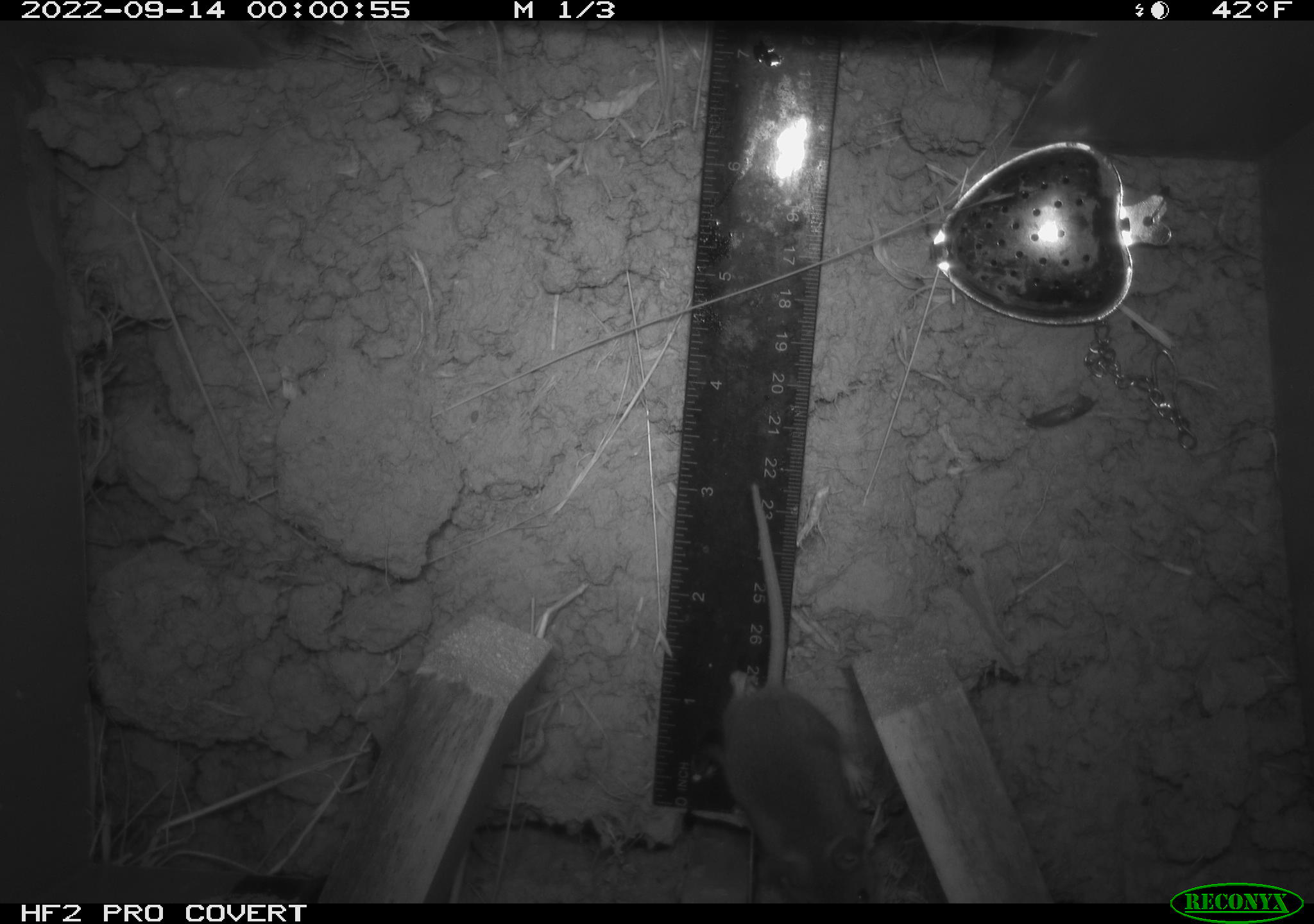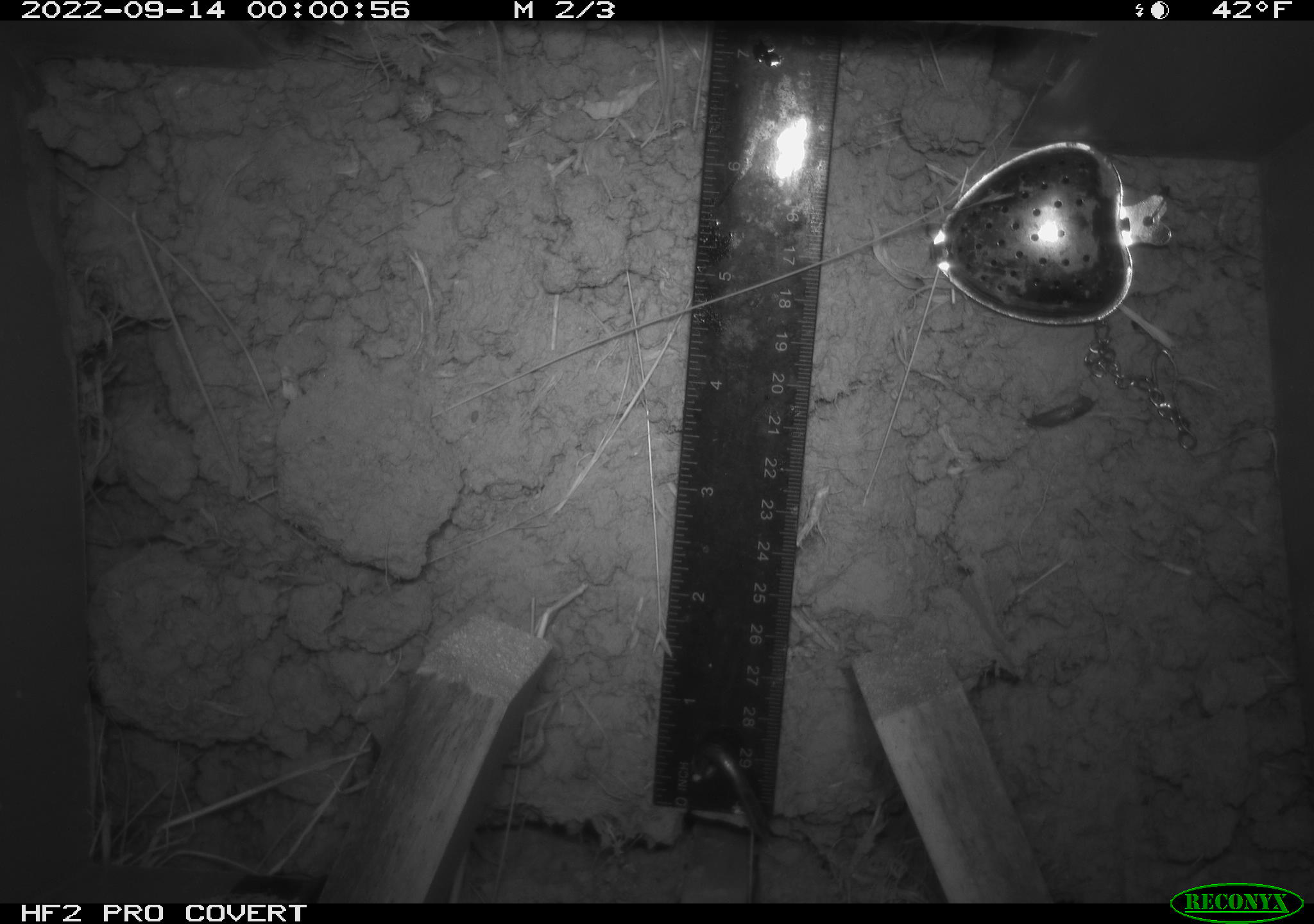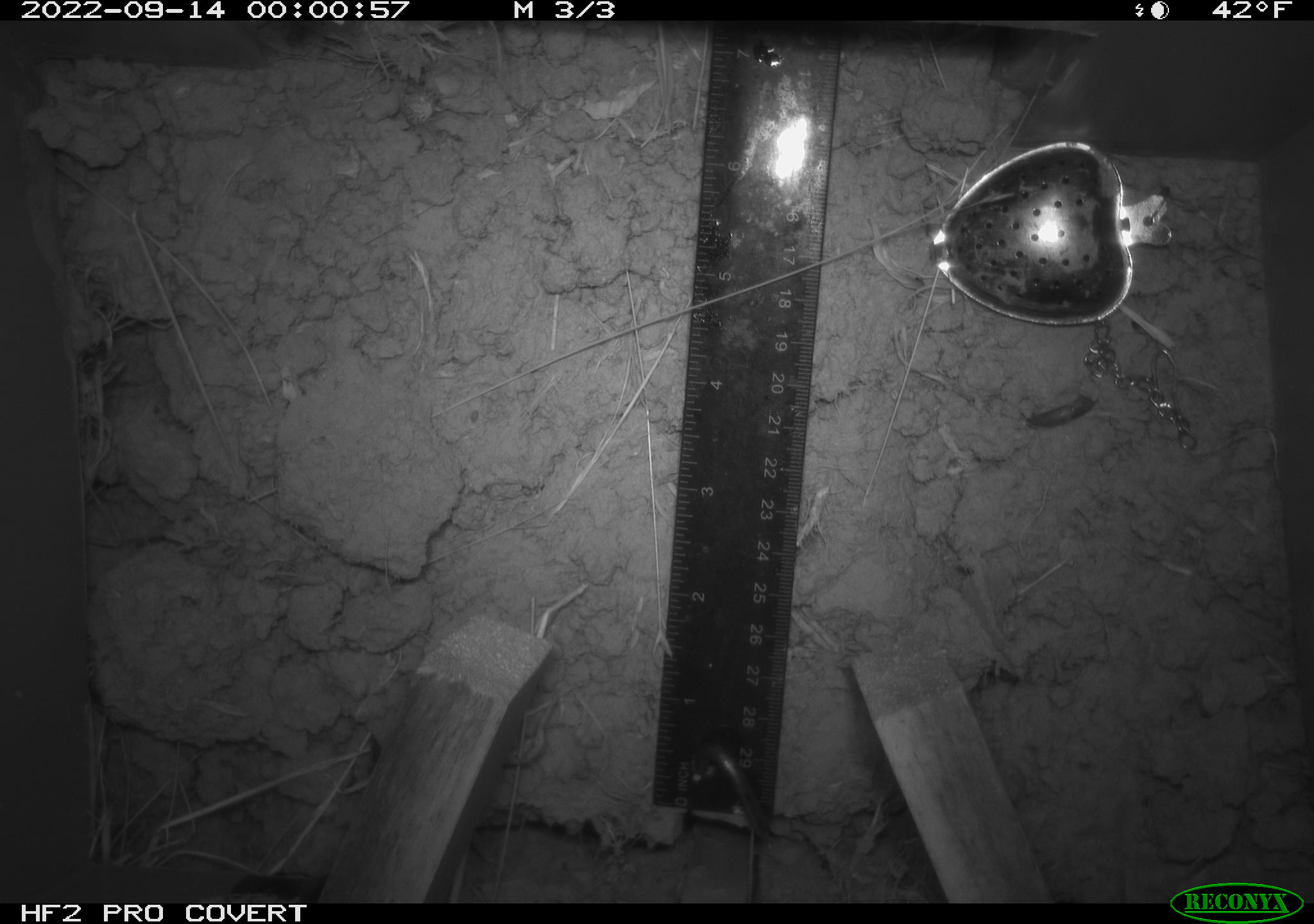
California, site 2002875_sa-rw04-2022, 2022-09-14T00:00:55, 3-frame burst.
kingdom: Animalia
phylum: Chordata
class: Mammalia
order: Rodentia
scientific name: Rodentia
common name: mouse species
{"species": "mouse species (Rodentia)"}